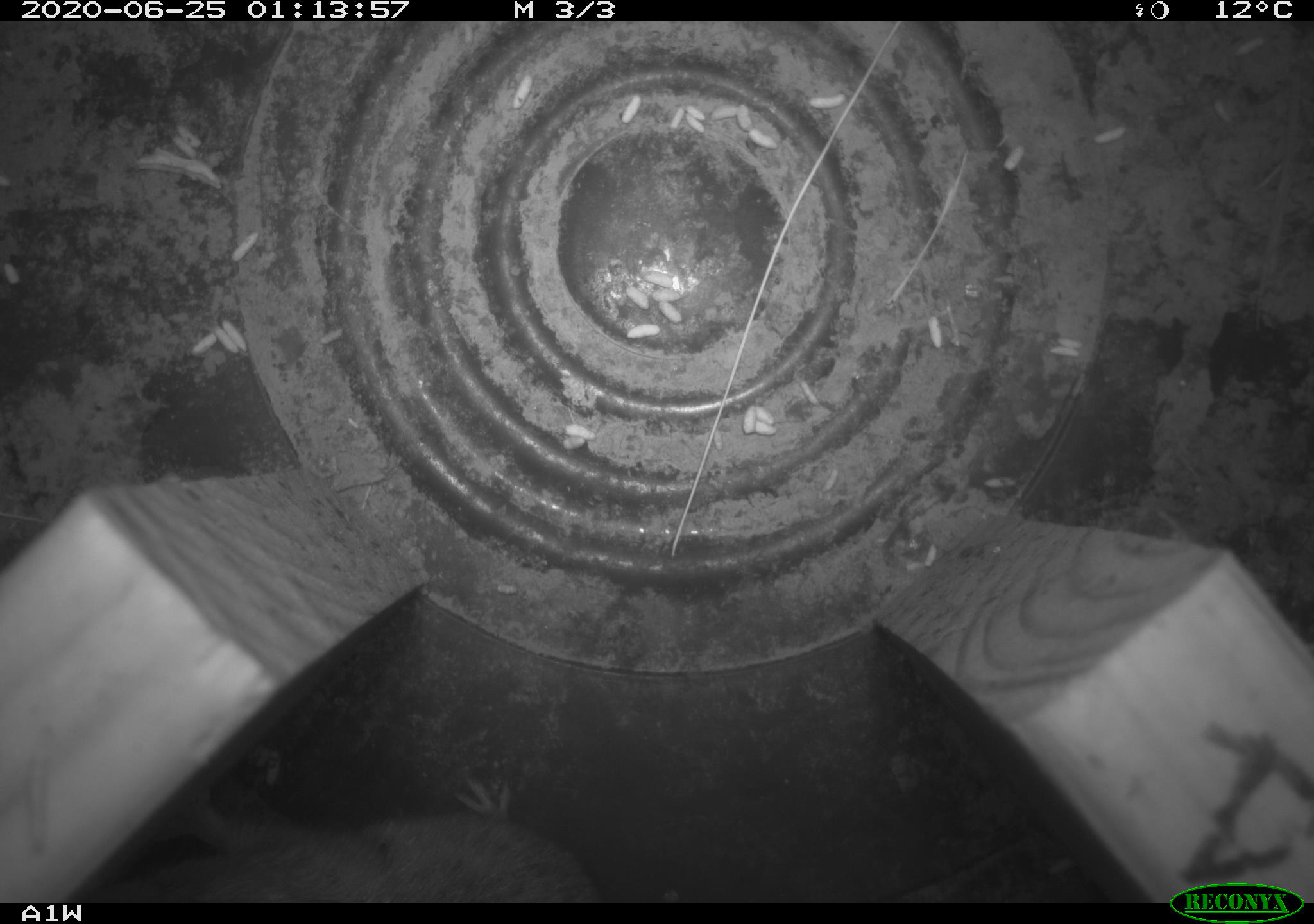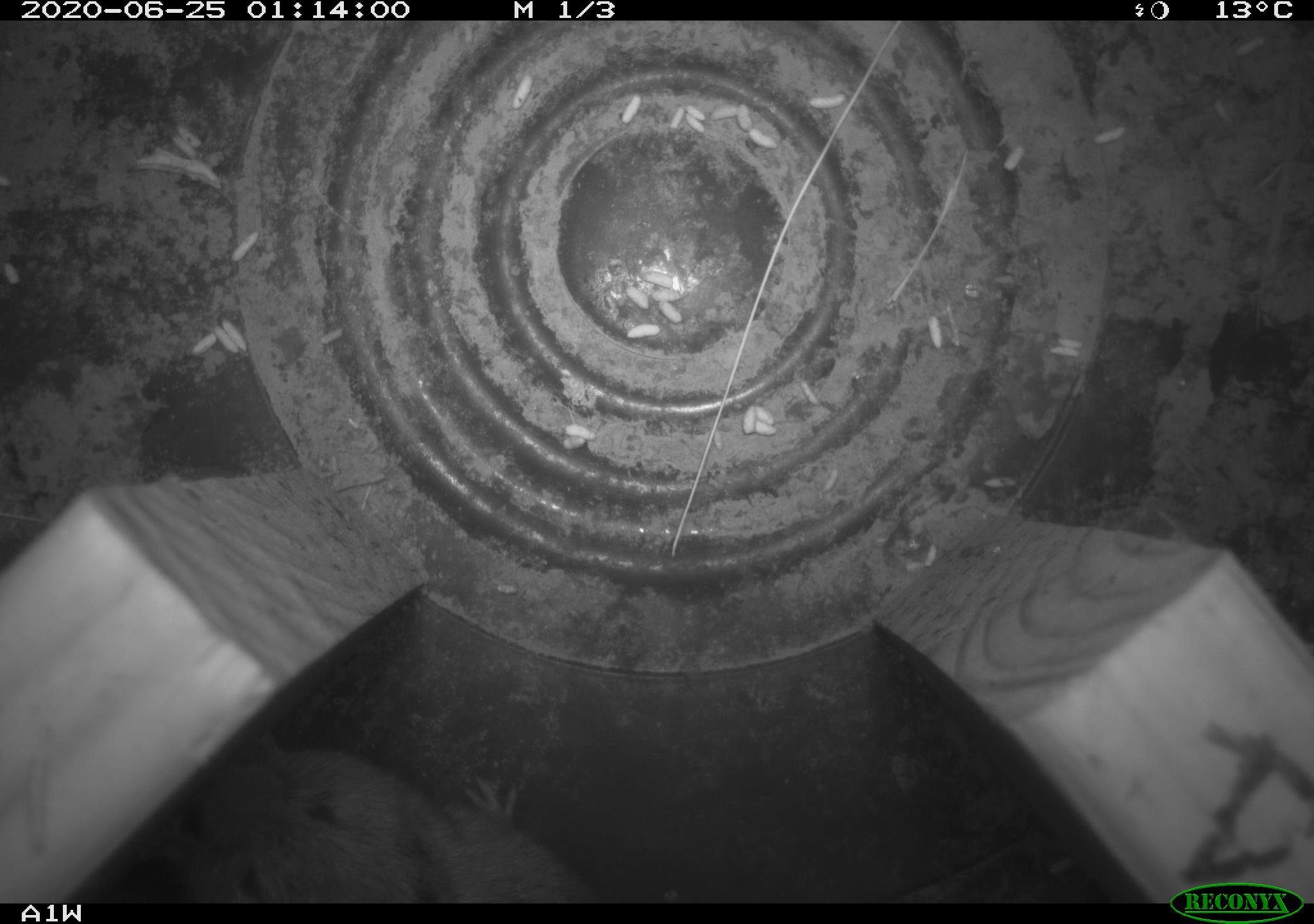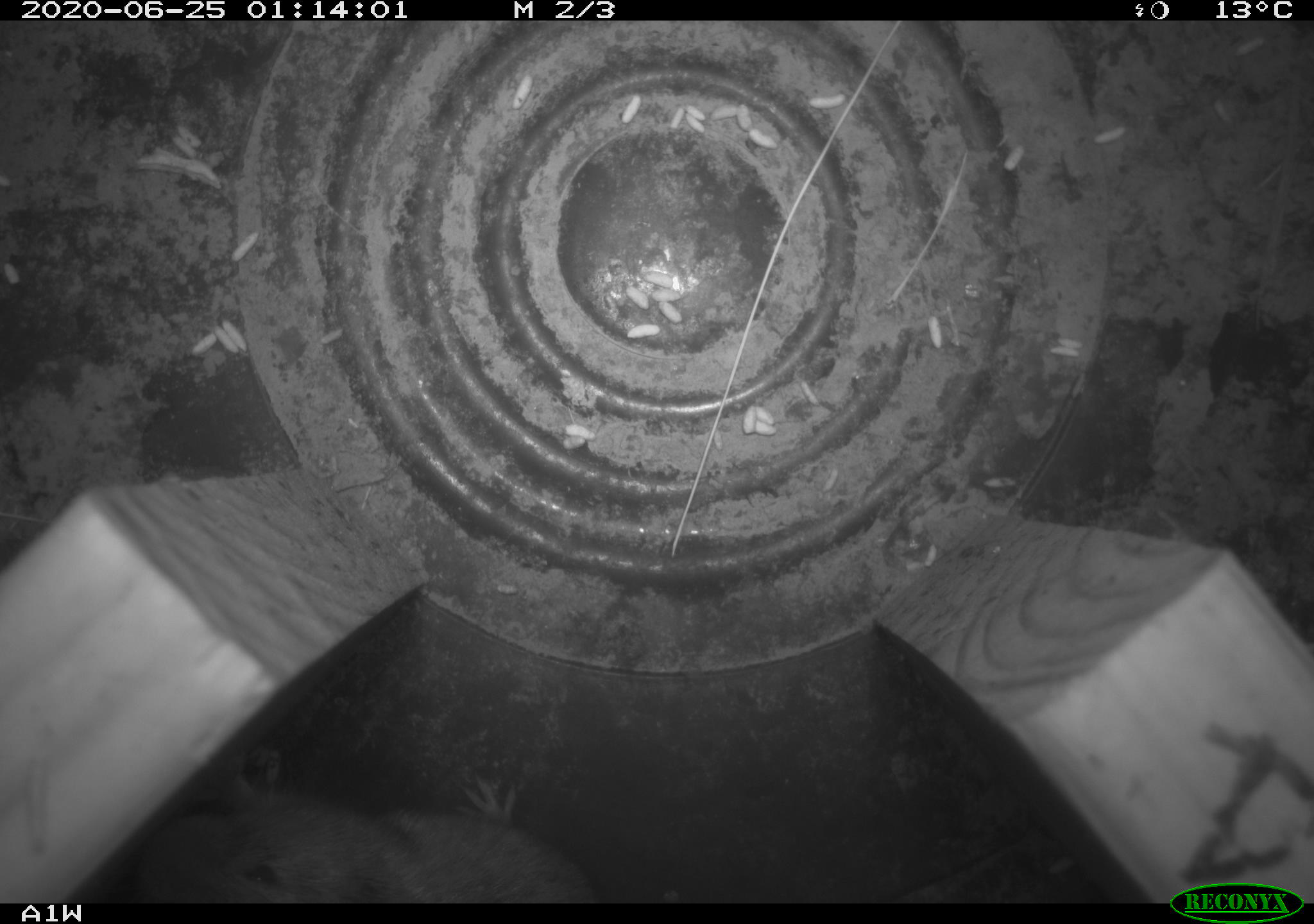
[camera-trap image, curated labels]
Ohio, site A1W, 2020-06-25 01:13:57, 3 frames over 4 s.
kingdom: Animalia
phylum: Chordata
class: Mammalia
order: Rodentia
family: Cricetidae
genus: Microtus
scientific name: Microtus pennsylvanicus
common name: meadow vole